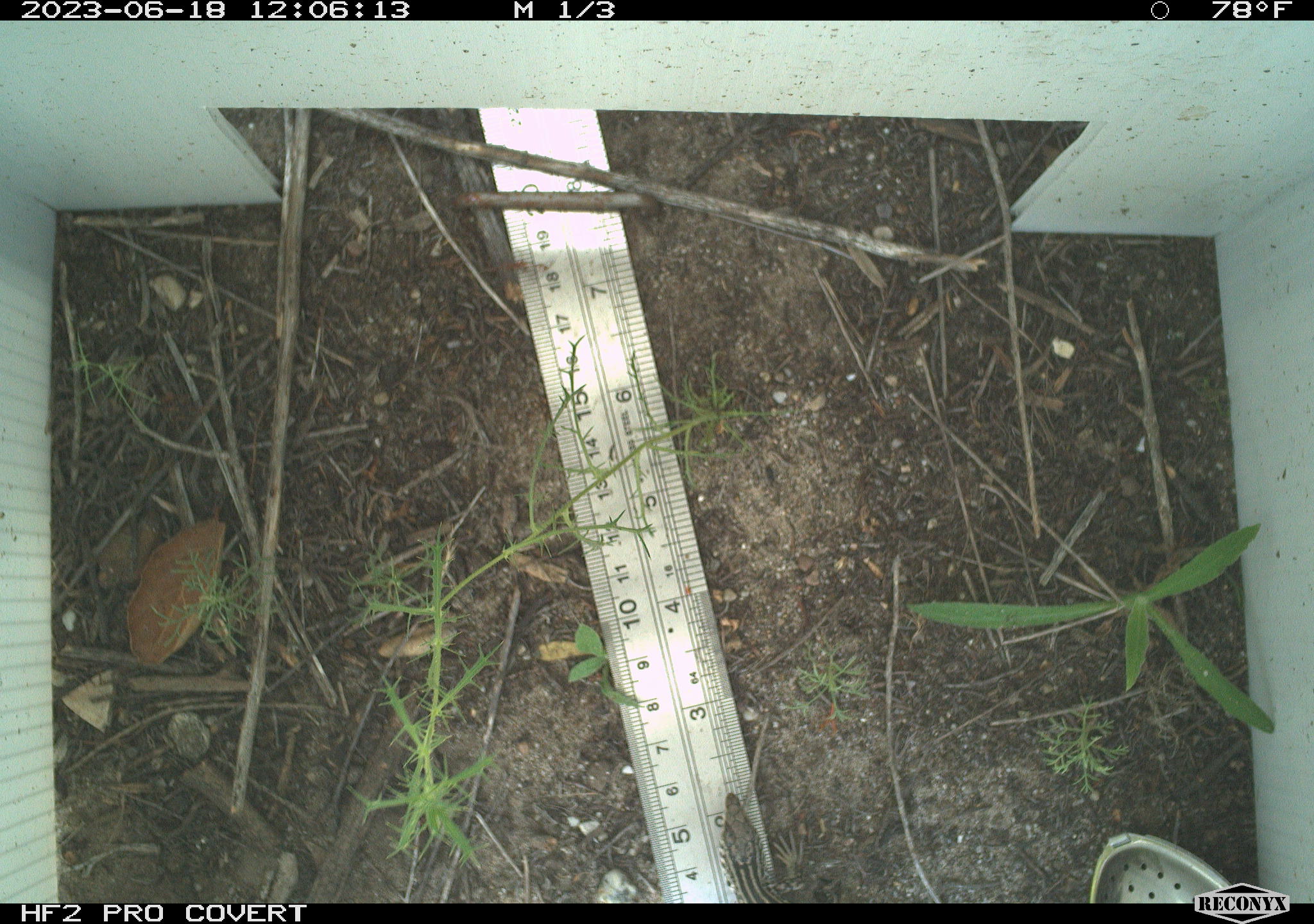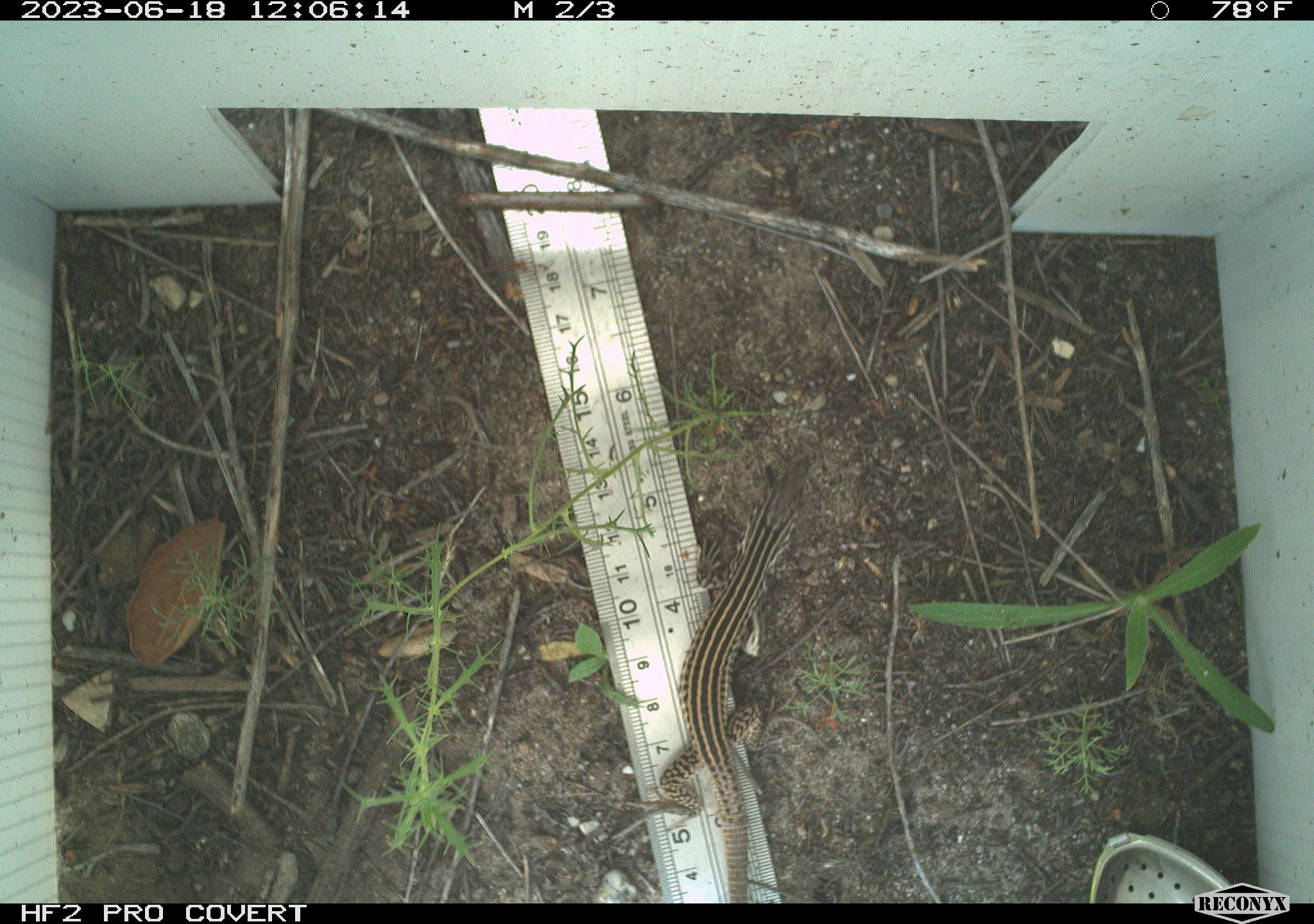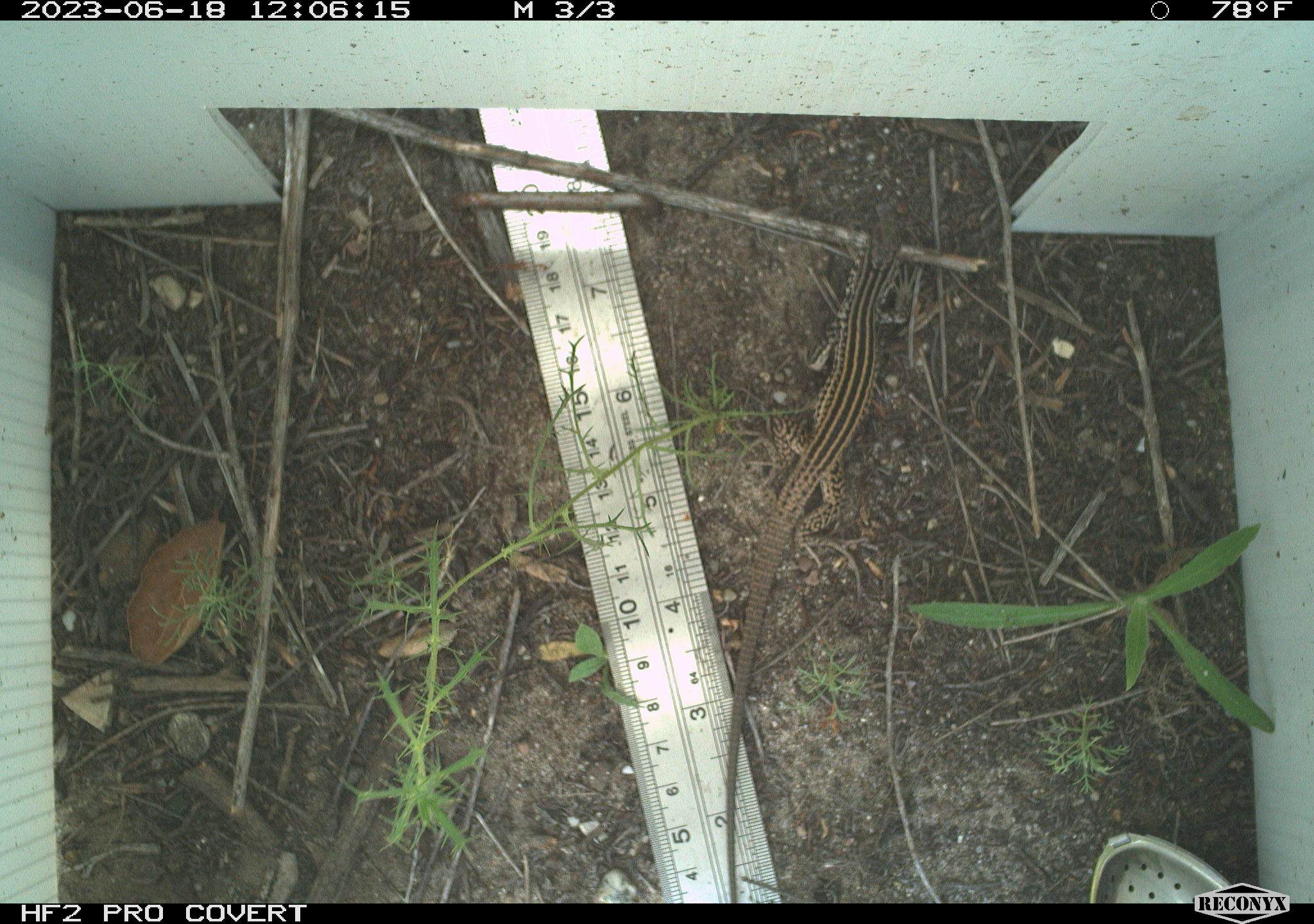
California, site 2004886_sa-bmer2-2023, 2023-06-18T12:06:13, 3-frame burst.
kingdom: Animalia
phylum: Chordata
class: Reptilia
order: Squamata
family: Teiidae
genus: Aspidoscelis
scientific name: Aspidoscelis tigris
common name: western whiptail